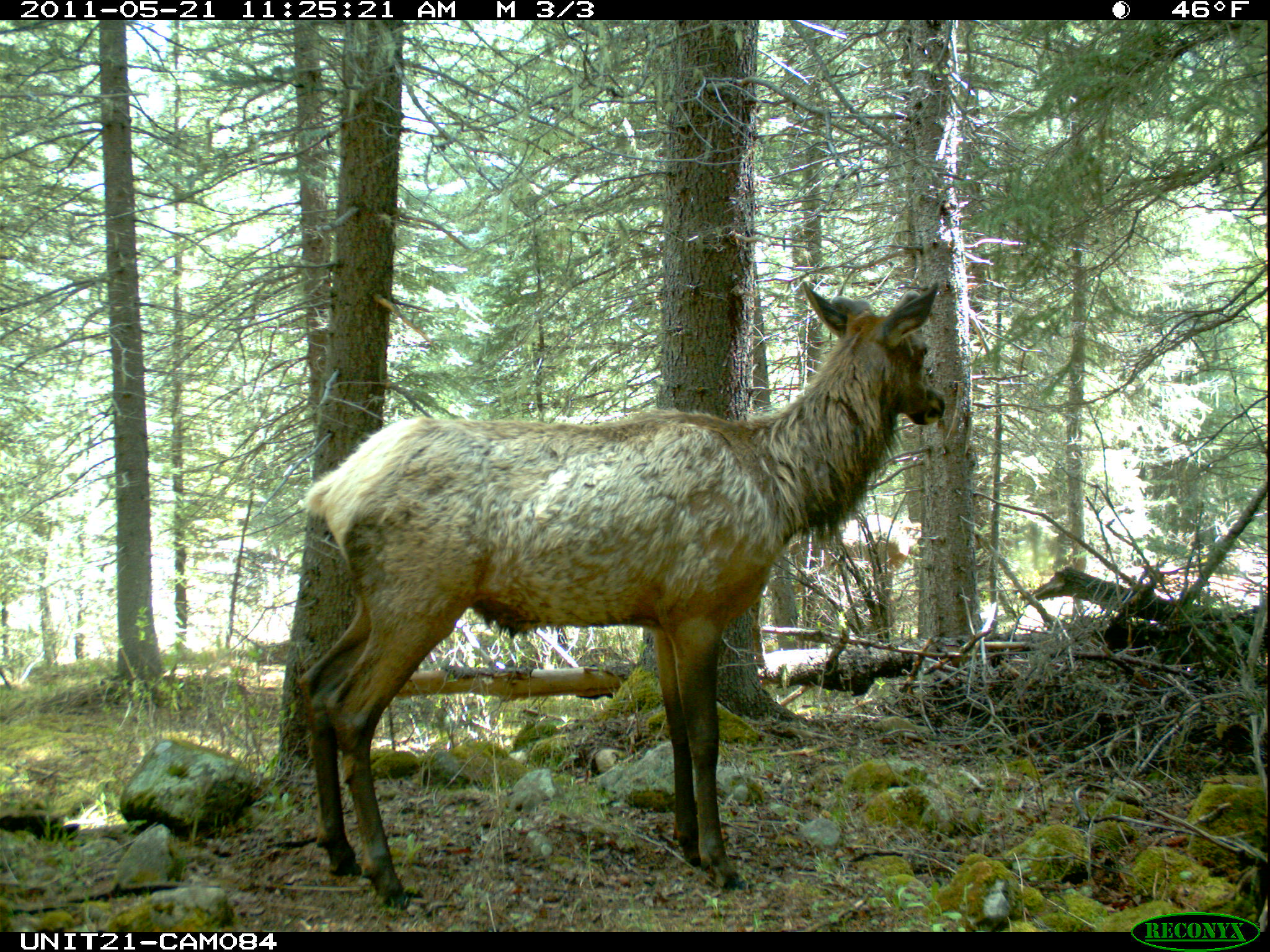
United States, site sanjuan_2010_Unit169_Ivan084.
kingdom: Animalia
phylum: Chordata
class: Mammalia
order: Artiodactyla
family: Cervidae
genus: Cervus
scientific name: Cervus elaphus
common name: red deer